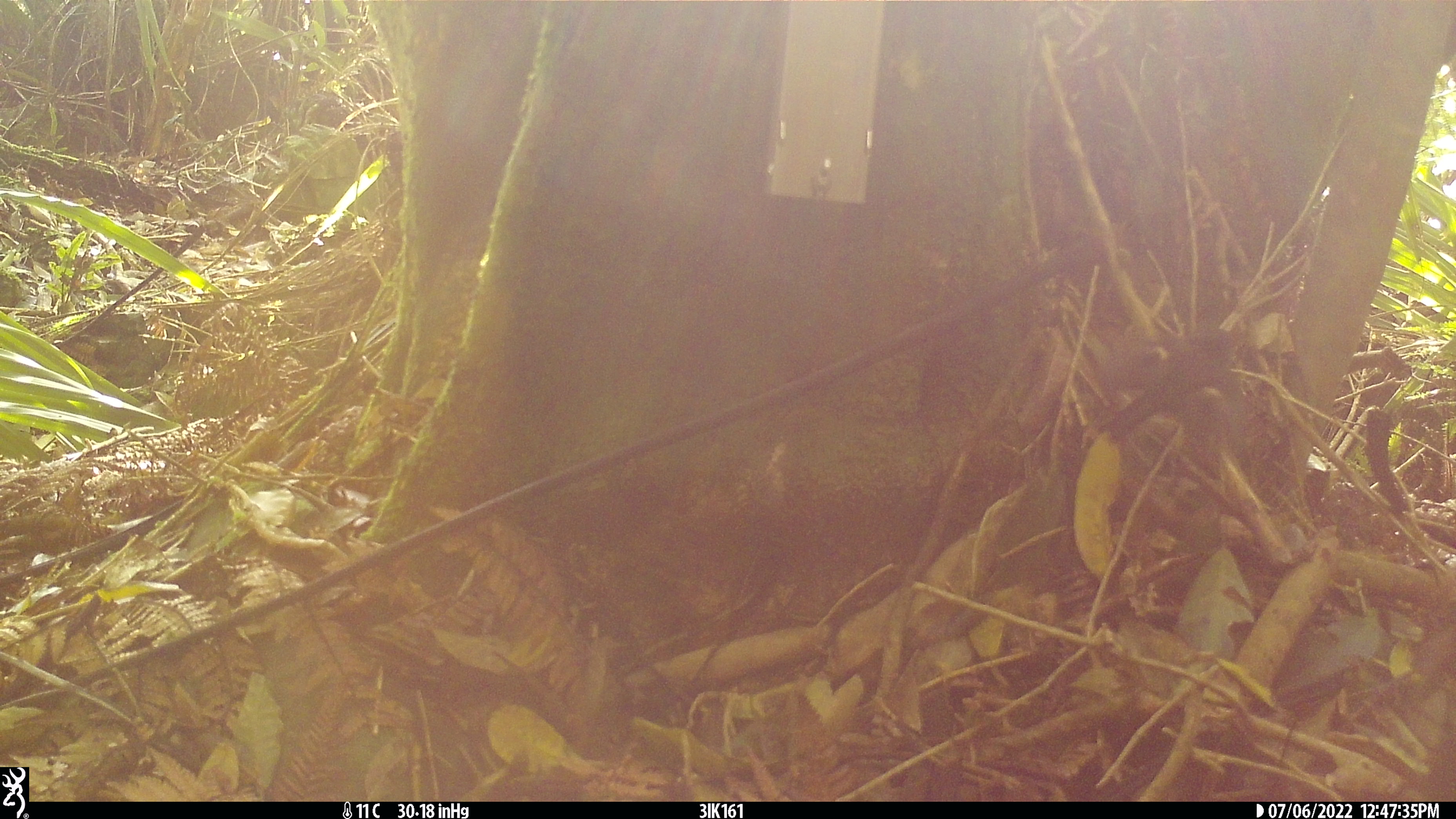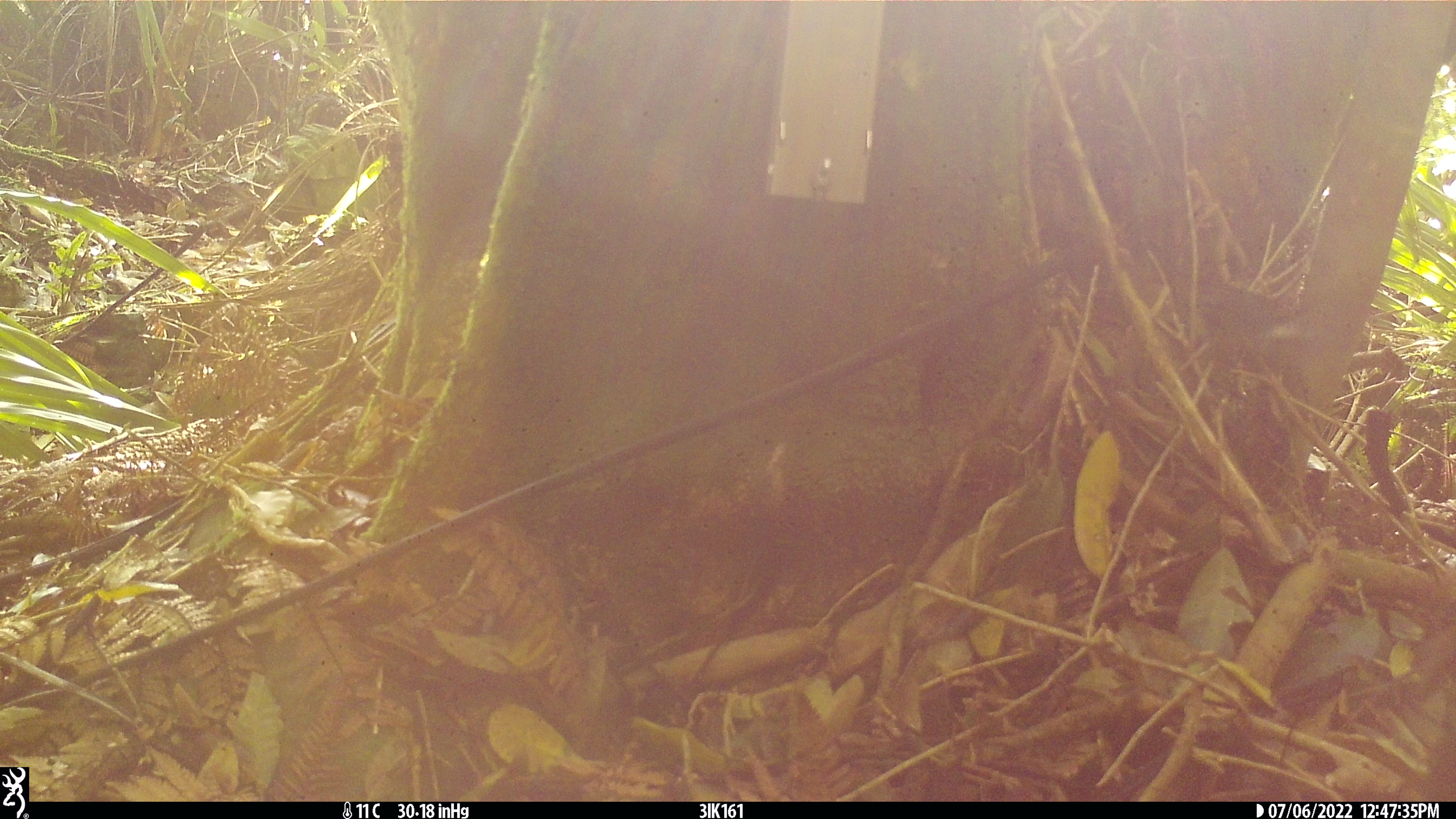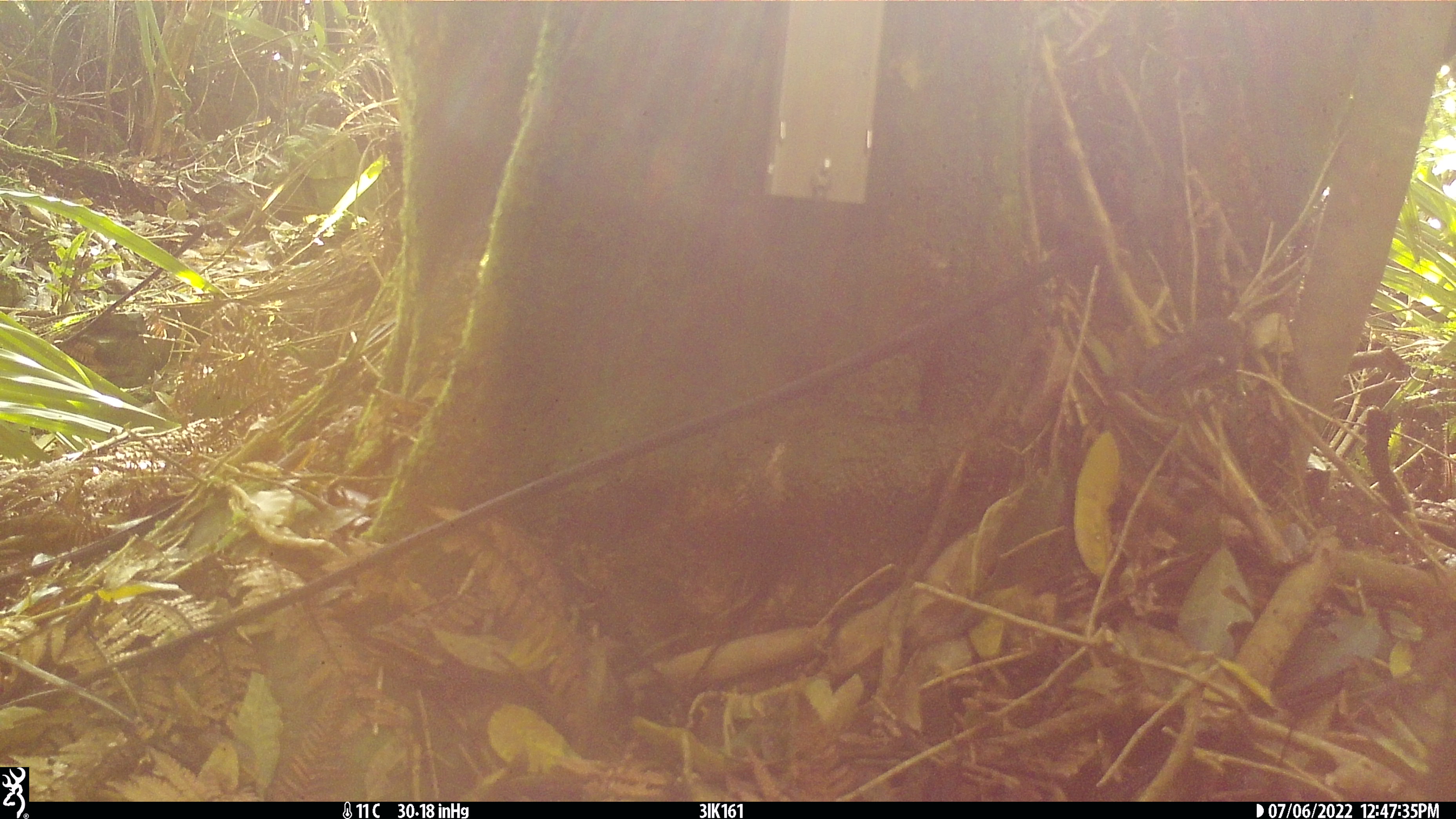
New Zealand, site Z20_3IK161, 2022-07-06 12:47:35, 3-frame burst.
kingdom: Animalia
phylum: Chordata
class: Aves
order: Passeriformes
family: Petroicidae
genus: Petroica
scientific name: Petroica macrocephala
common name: tomtit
Tomtit (Petroica macrocephala).